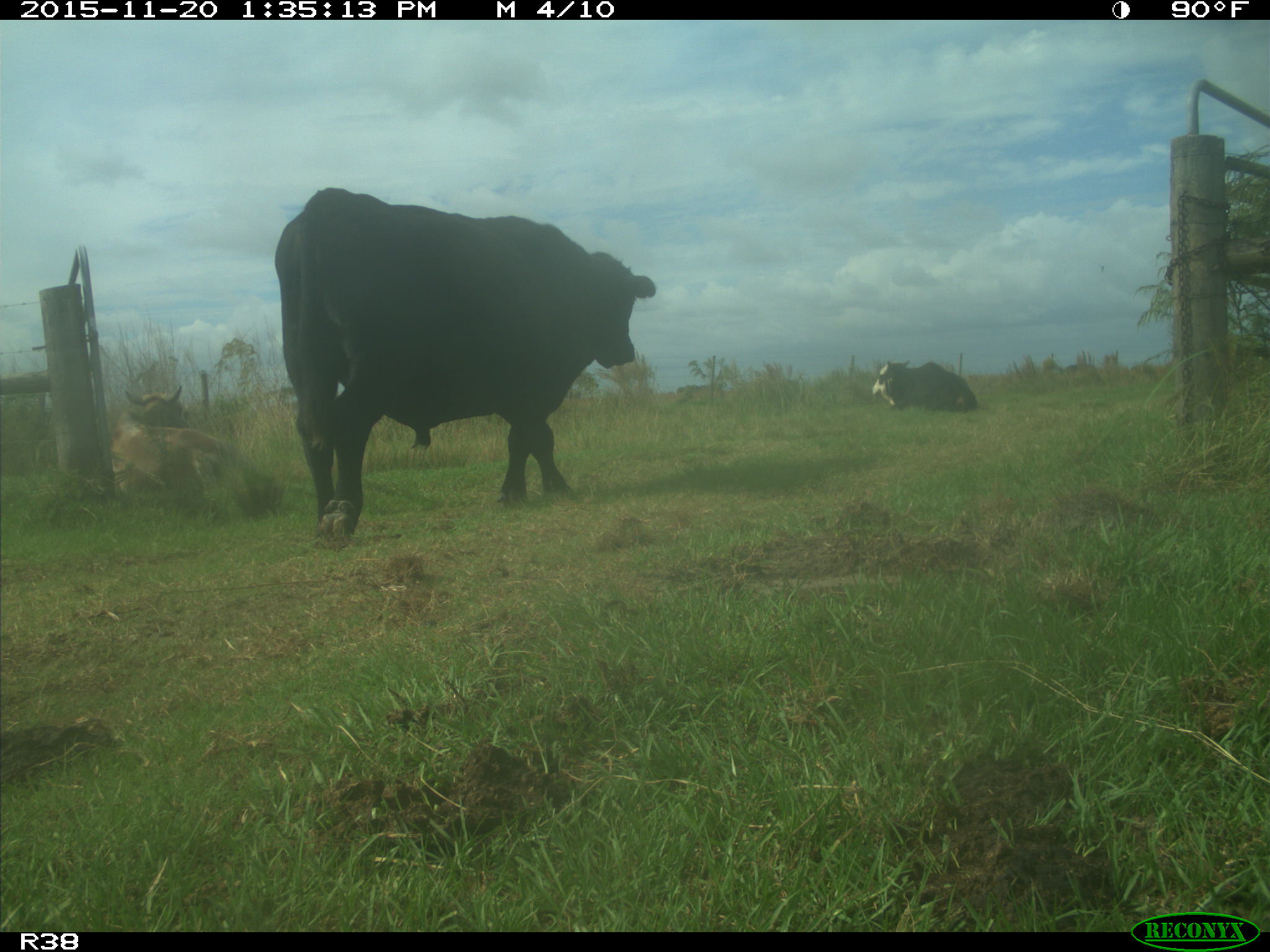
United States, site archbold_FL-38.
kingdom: Animalia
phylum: Chordata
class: Mammalia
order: Artiodactyla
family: Bovidae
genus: Bos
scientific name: Bos taurus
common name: domestic cow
Bos taurus (domestic cow).